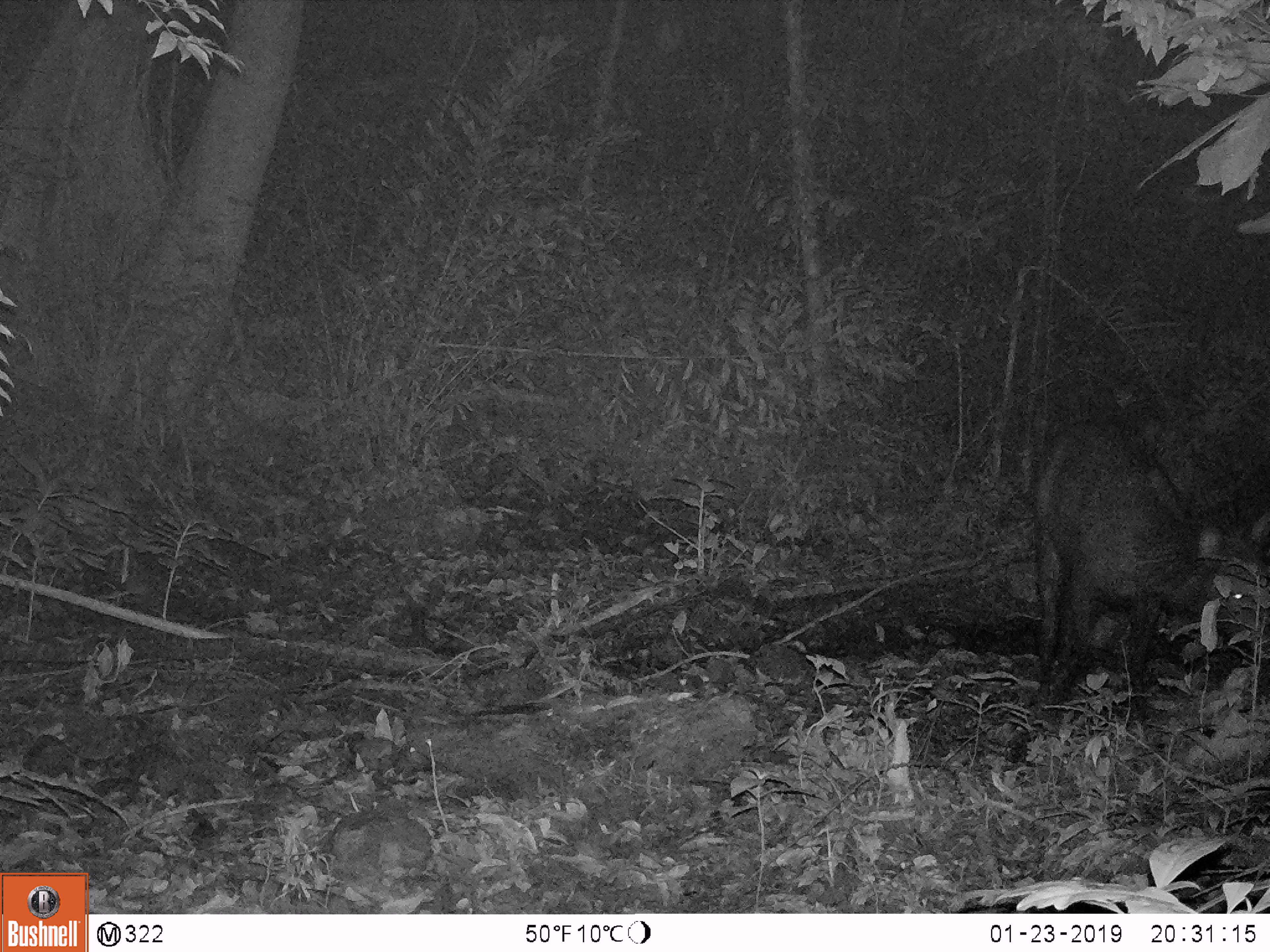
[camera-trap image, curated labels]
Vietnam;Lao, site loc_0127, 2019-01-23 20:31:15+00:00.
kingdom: Animalia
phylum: Chordata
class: Mammalia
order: Artiodactyla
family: Cervidae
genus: Rusa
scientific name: Rusa unicolor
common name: sambar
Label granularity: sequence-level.